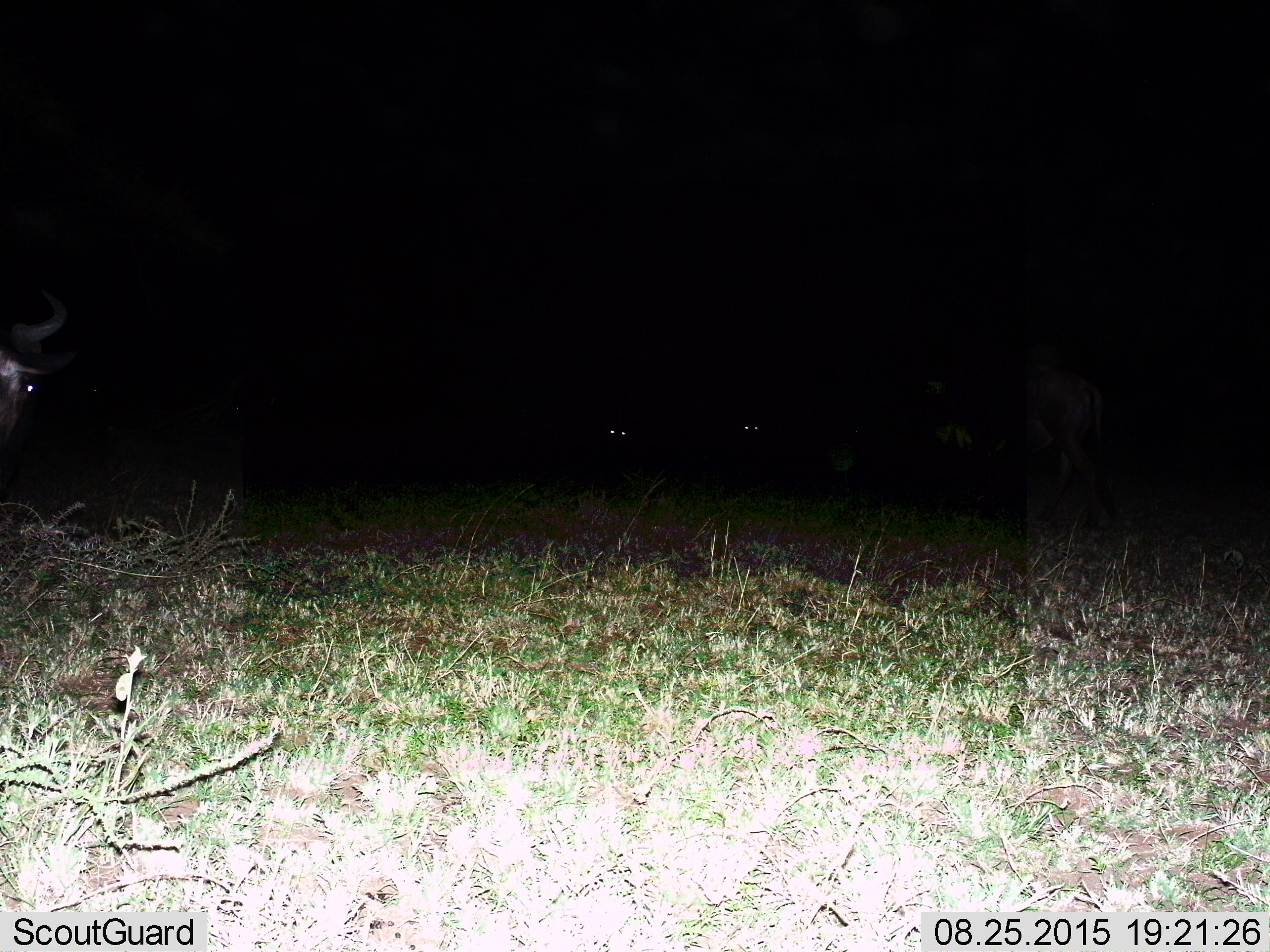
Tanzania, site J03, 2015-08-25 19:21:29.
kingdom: Animalia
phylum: Chordata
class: Mammalia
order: Artiodactyla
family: Bovidae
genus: Connochaetes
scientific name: Connochaetes taurinus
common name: blue wildebeest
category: wildebeest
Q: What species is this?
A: Wildebeest (blue wildebeest) (Connochaetes taurinus).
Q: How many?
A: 4.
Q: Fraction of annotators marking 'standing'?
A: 50%.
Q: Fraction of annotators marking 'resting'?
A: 17%.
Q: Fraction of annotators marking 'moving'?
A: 83%.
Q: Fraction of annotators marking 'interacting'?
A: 0%.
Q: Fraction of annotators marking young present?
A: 0%.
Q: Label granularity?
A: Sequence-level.